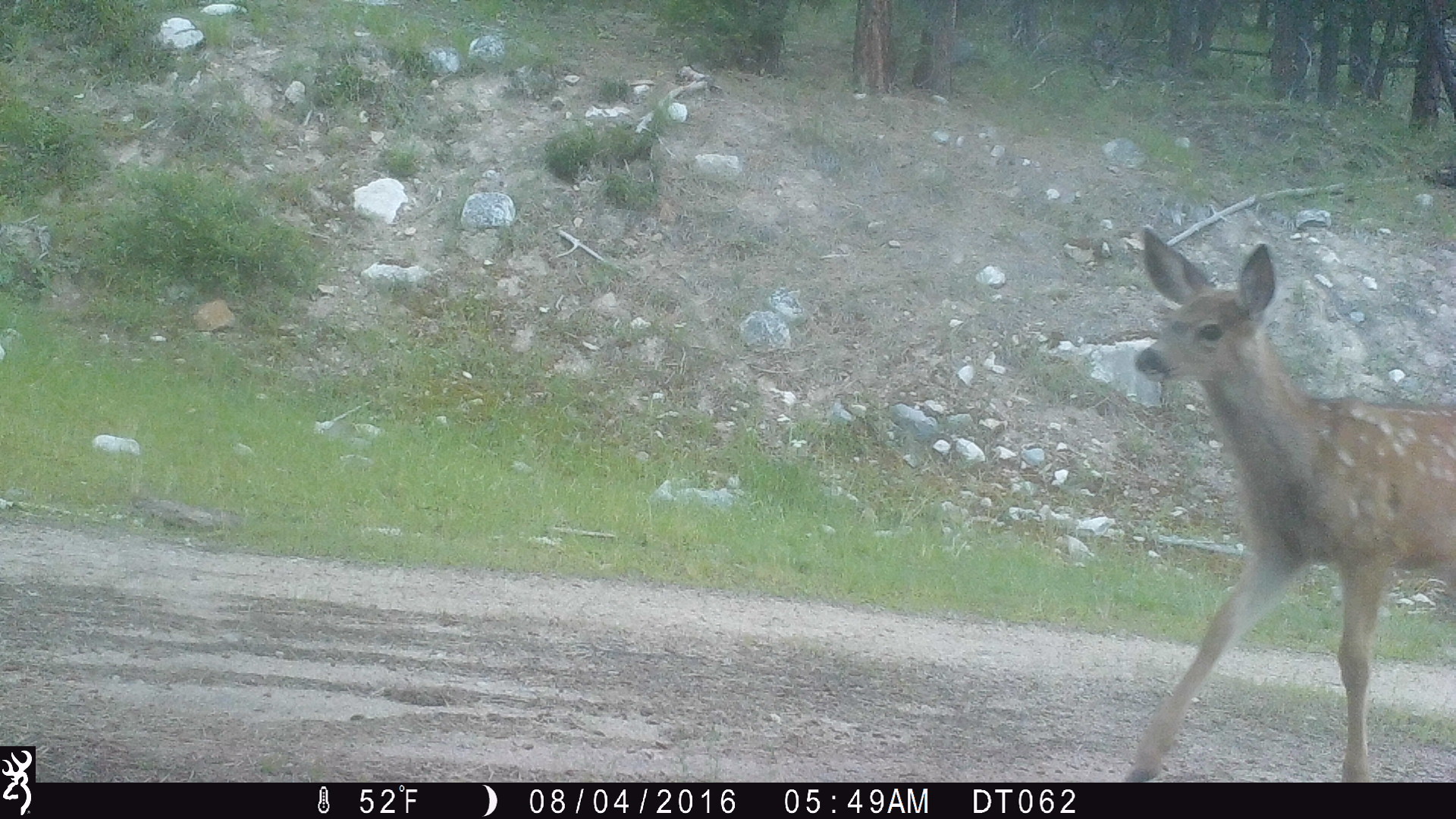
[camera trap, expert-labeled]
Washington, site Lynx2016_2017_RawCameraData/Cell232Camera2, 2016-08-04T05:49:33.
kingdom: Animalia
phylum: Chordata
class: Mammalia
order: Artiodactyla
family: Cervidae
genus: Odocoileus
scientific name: Odocoileus hemionus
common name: mule deer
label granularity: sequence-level